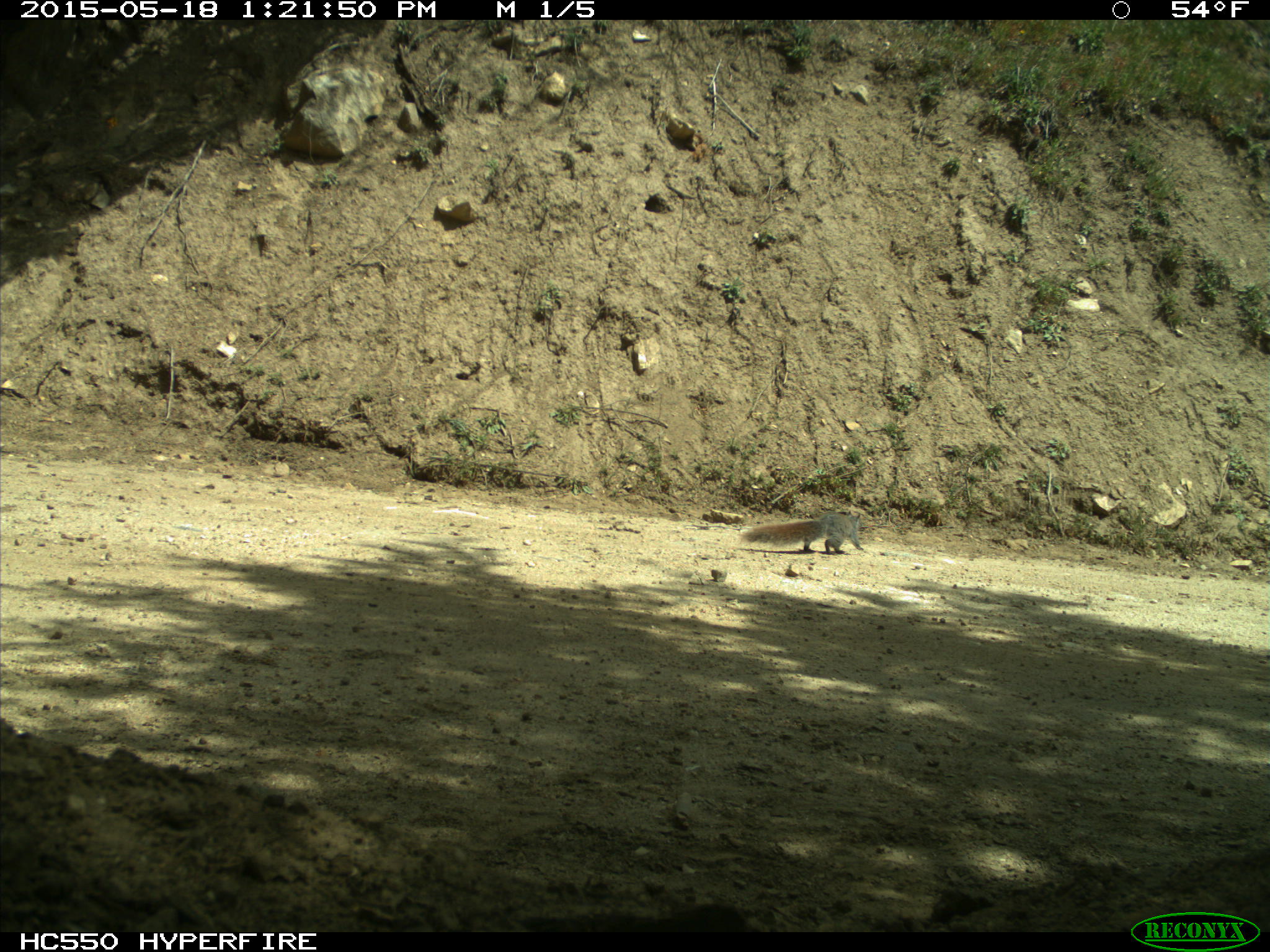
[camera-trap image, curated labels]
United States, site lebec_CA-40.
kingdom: Animalia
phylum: Chordata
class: Mammalia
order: Rodentia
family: Sciuridae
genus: Sciurus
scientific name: Sciurus carolinensis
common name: eastern gray squirrel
Sciurus carolinensis (eastern gray squirrel).